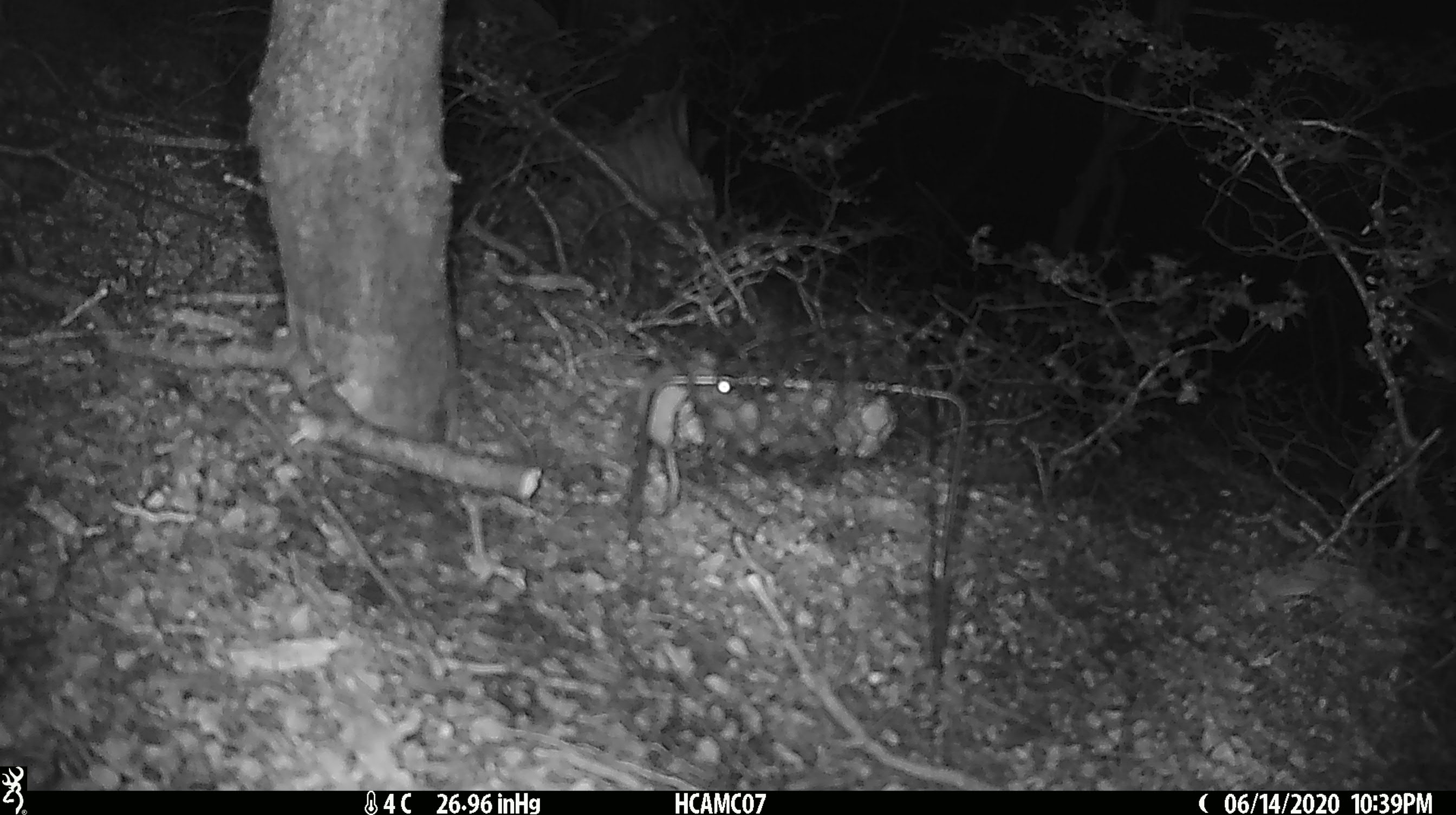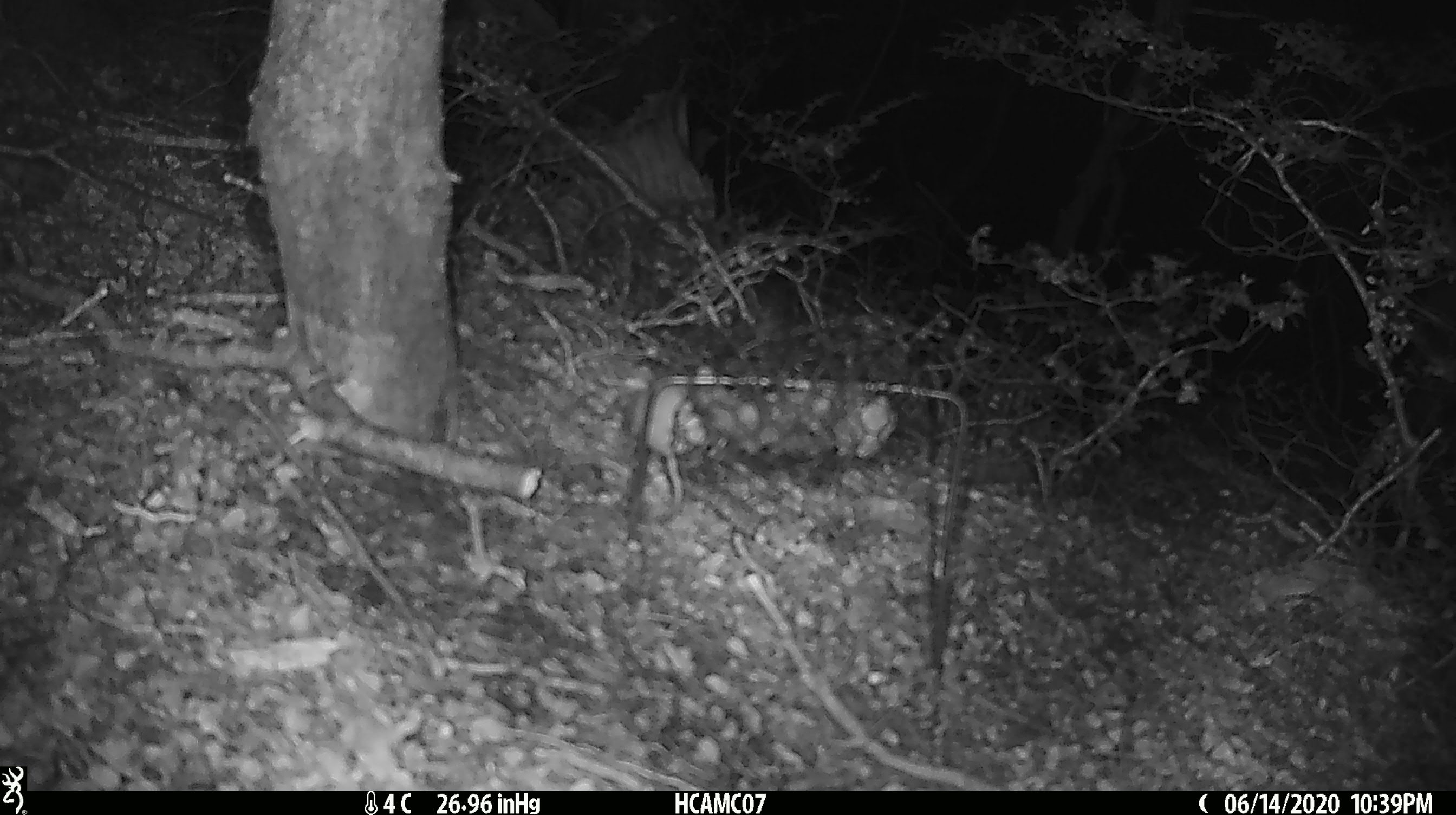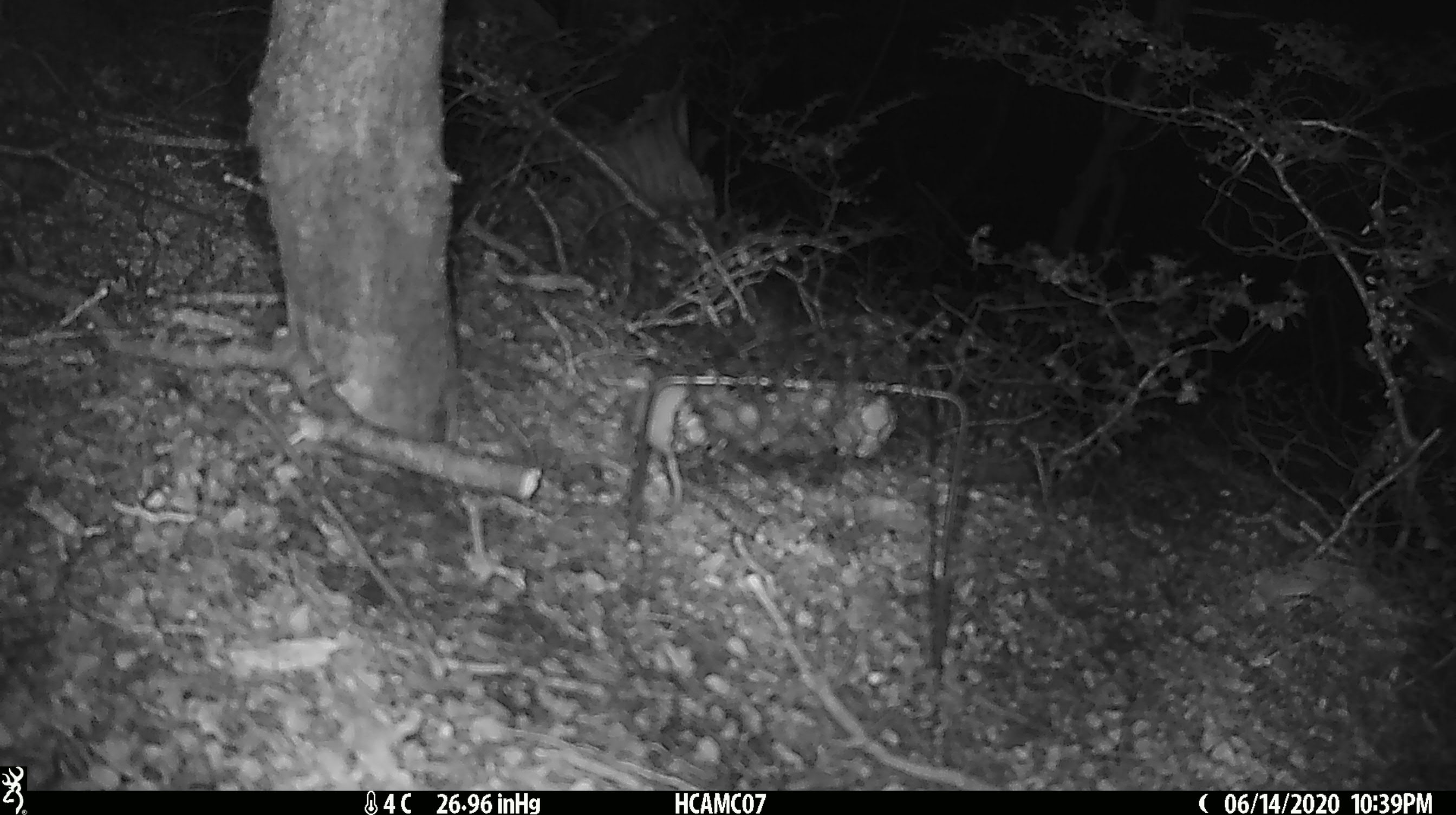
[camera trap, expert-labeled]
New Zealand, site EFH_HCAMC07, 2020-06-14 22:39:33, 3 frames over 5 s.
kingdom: Animalia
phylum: Chordata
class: Mammalia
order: Rodentia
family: Muridae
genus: Mus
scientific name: Mus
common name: mouse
Mouse (Mus).